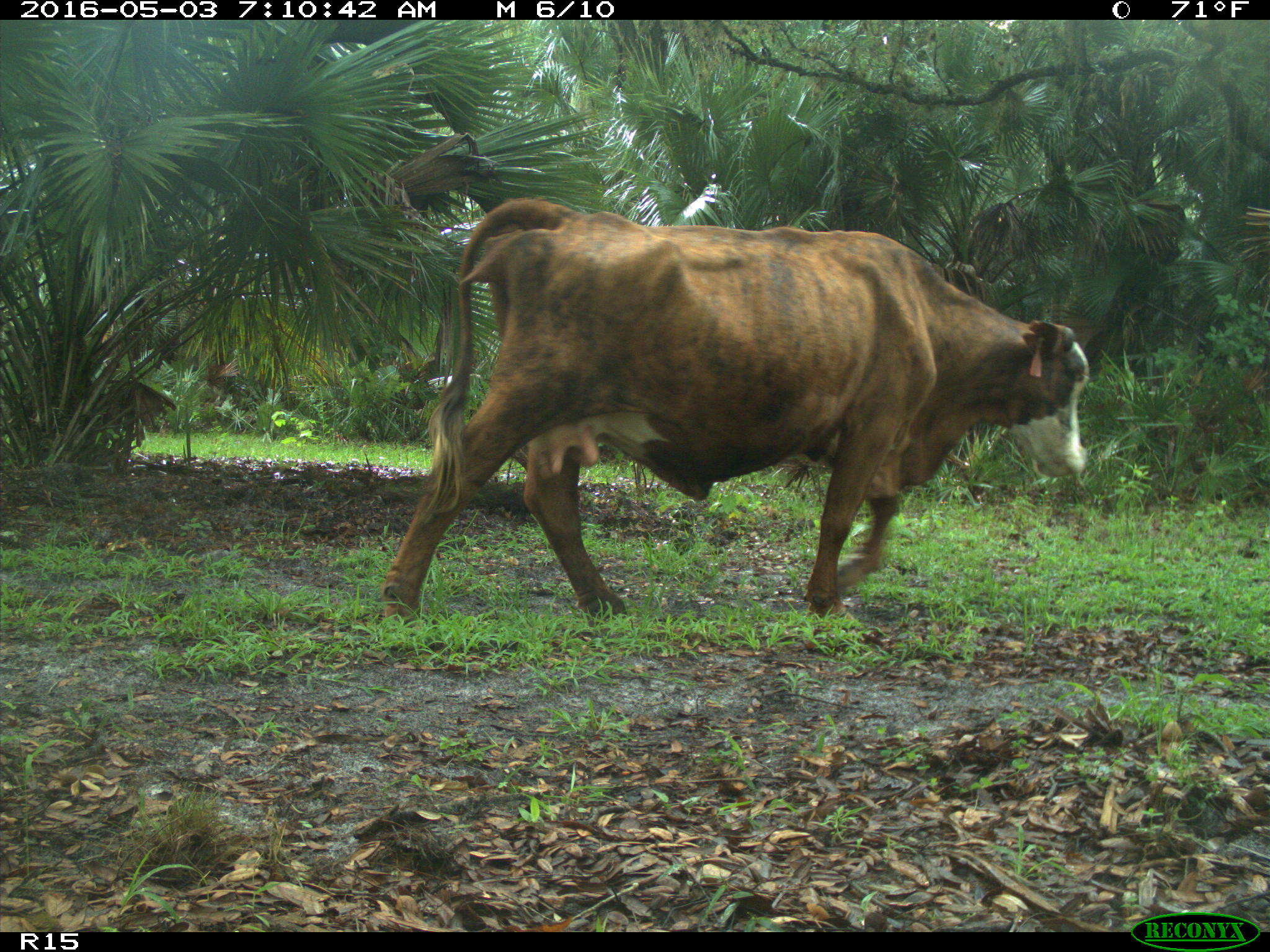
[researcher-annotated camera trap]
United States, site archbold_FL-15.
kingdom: Animalia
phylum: Chordata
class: Mammalia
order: Artiodactyla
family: Bovidae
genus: Bos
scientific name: Bos taurus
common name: domestic cow